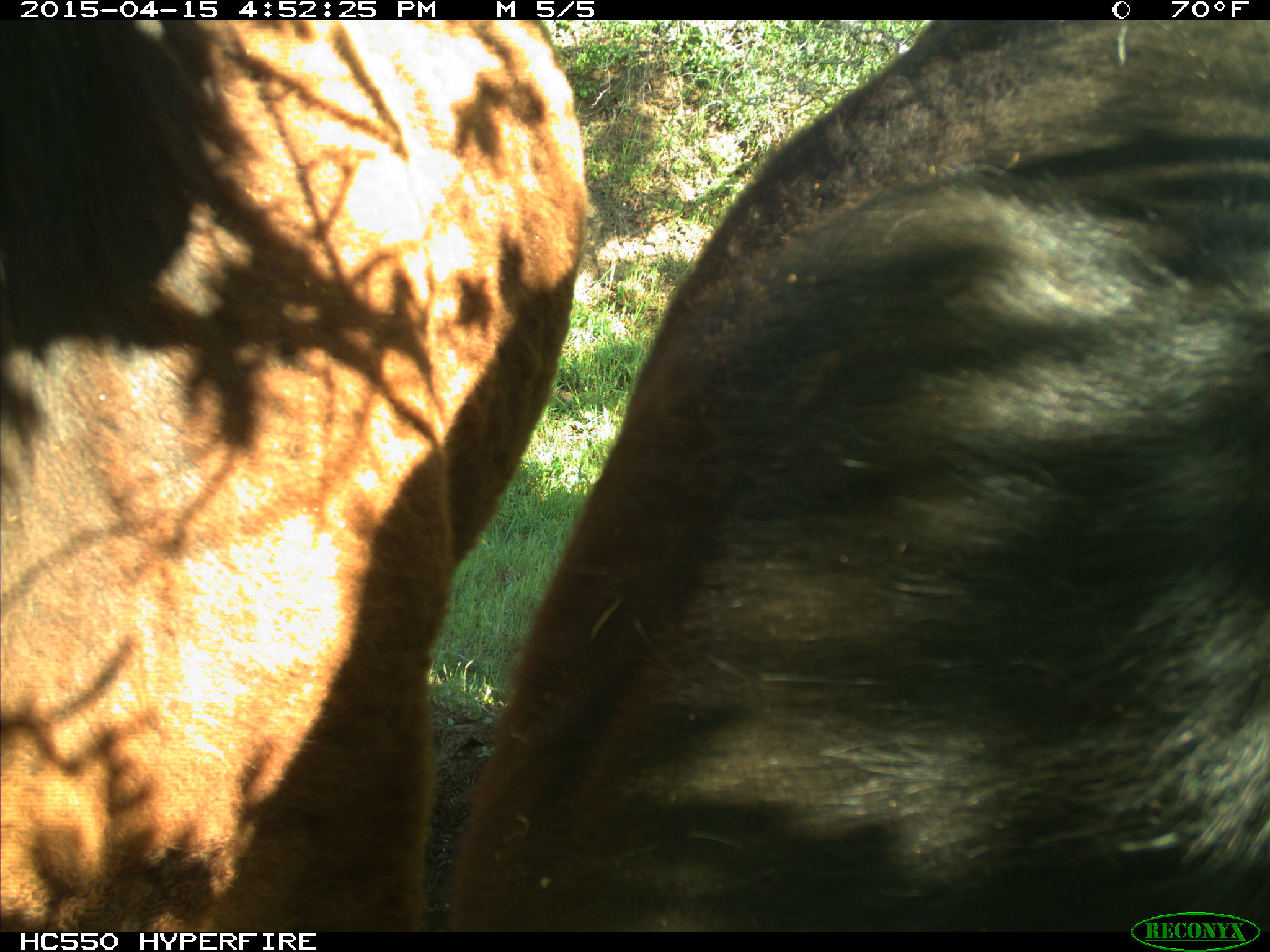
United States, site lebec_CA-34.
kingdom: Animalia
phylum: Chordata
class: Mammalia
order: Artiodactyla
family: Bovidae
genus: Bos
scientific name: Bos taurus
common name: domestic cow